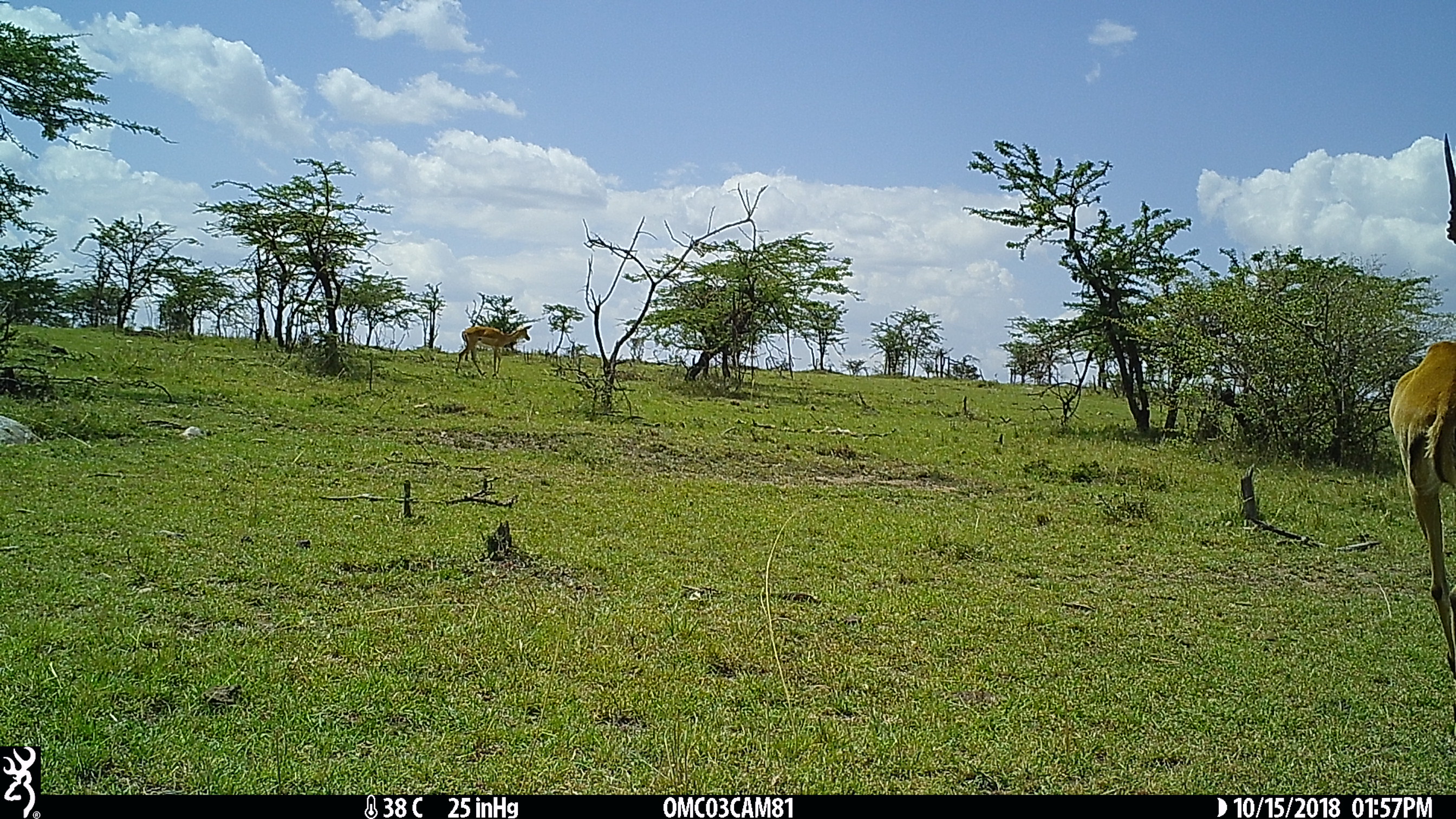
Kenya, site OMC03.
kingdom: Animalia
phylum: Chordata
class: Mammalia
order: Artiodactyla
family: Bovidae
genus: Aepyceros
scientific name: Aepyceros melampus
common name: impala